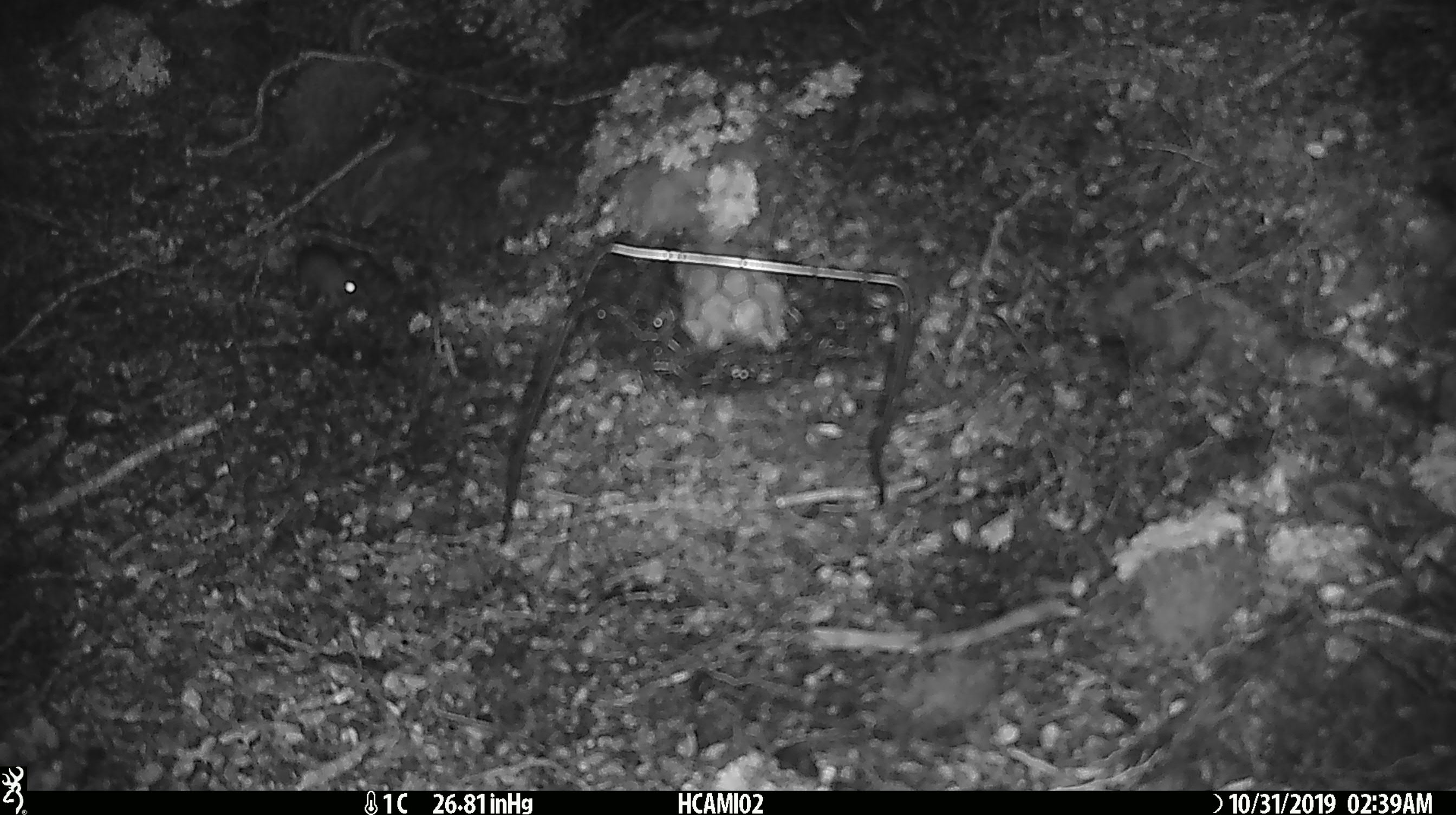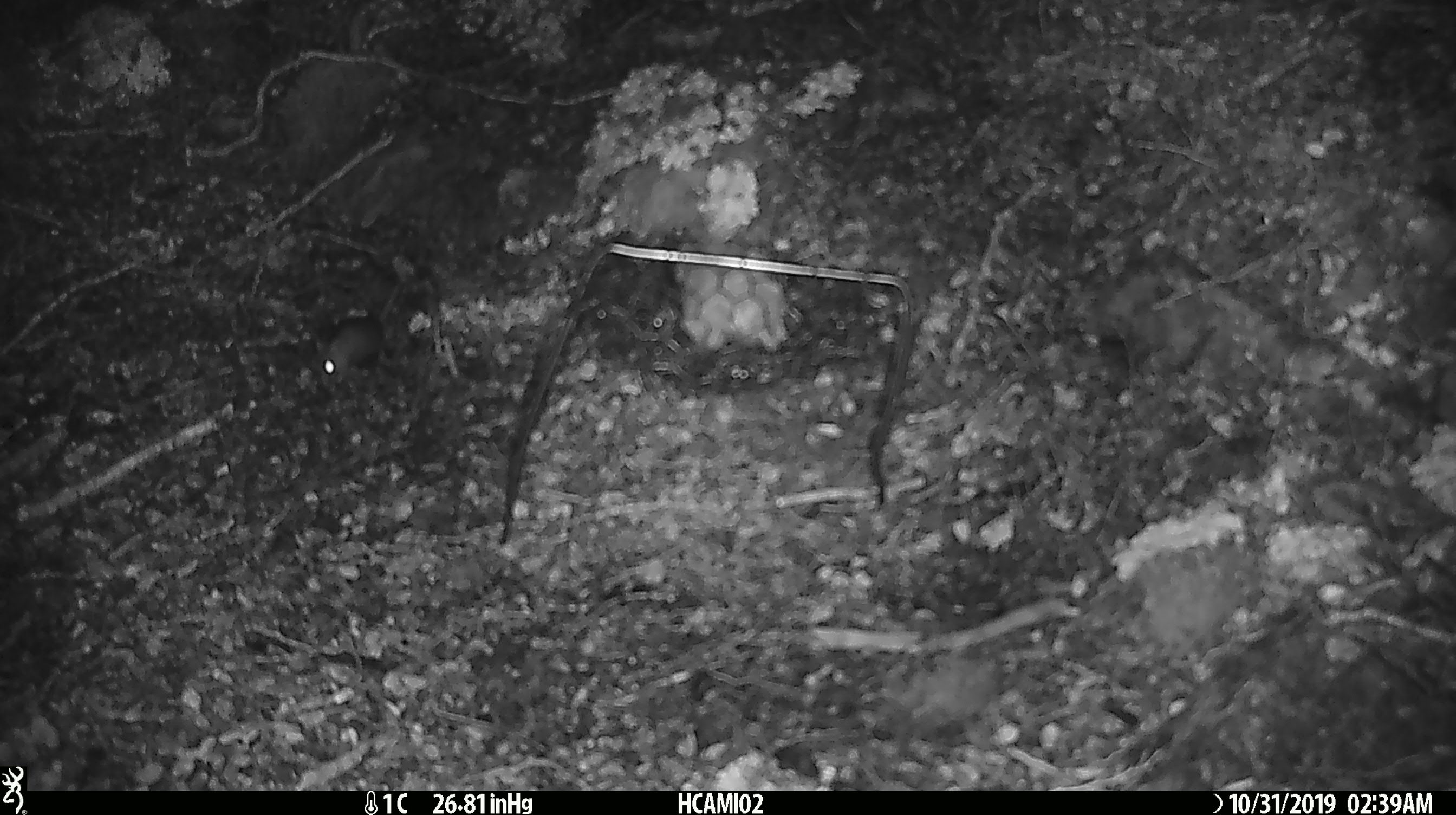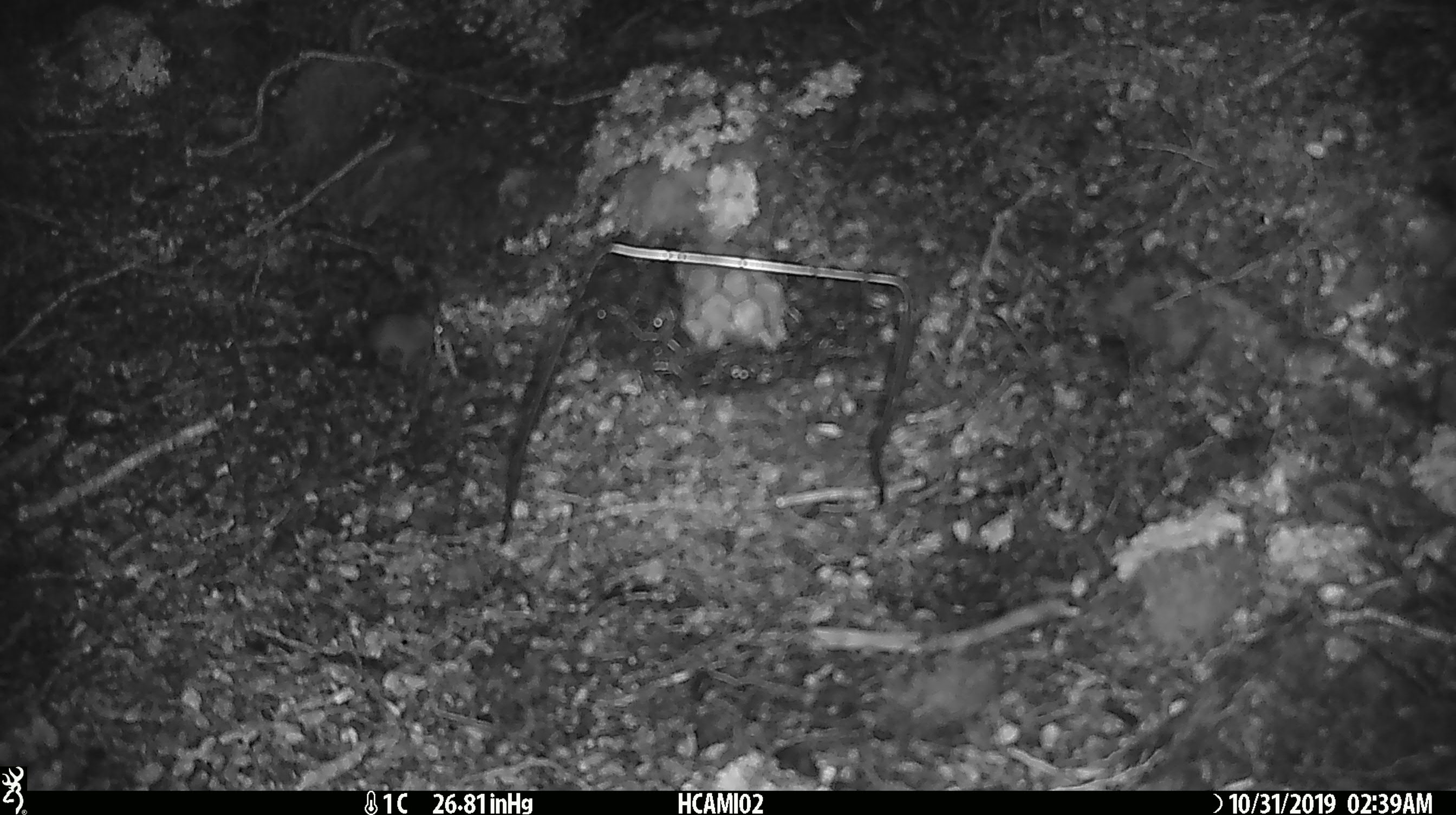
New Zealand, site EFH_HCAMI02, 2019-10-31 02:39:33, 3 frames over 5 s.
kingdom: Animalia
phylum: Chordata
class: Mammalia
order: Rodentia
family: Muridae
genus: Mus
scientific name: Mus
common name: mouse